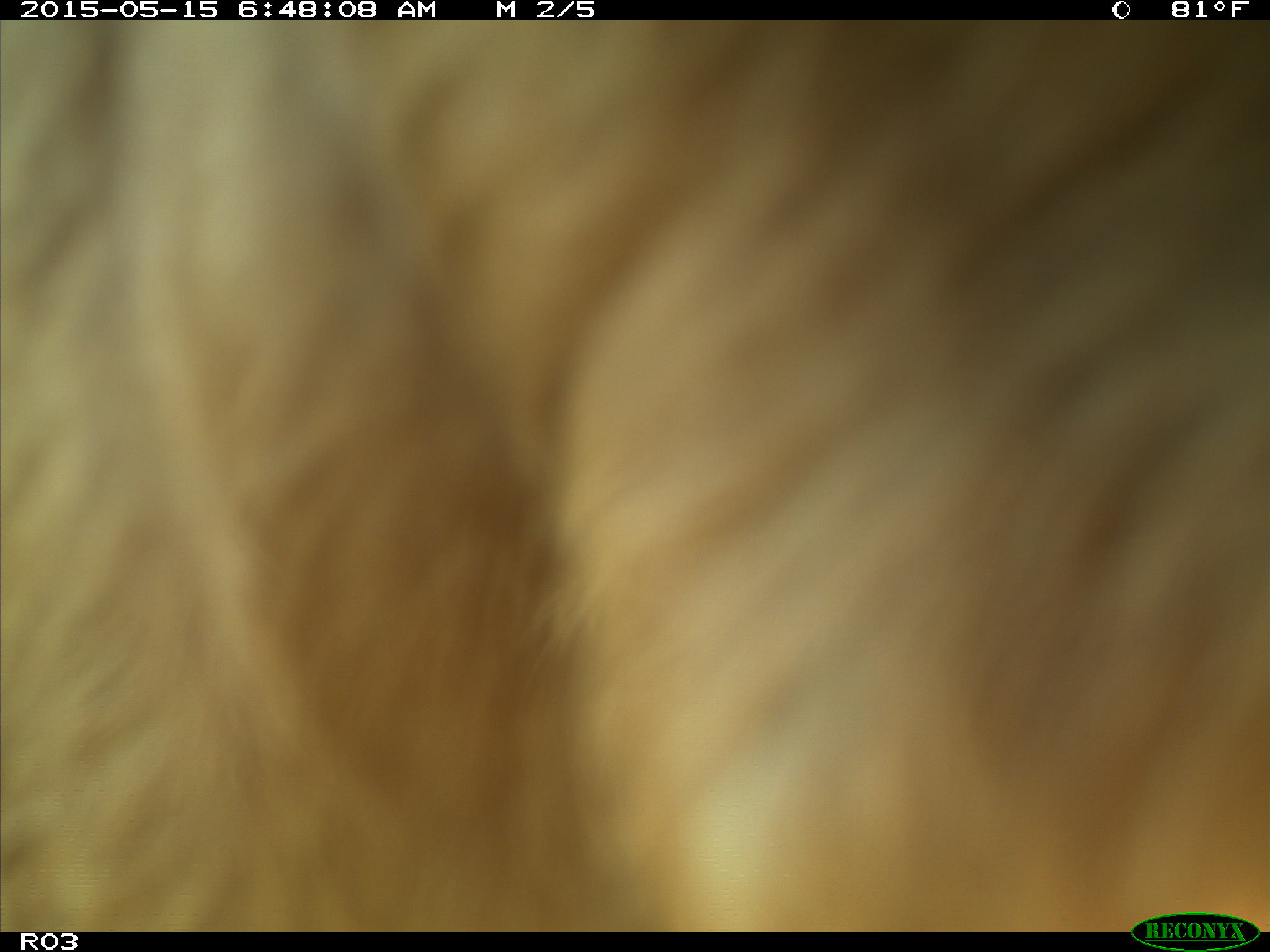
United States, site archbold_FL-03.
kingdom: Animalia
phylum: Chordata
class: Mammalia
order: Artiodactyla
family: Bovidae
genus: Bos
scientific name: Bos taurus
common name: domestic cow